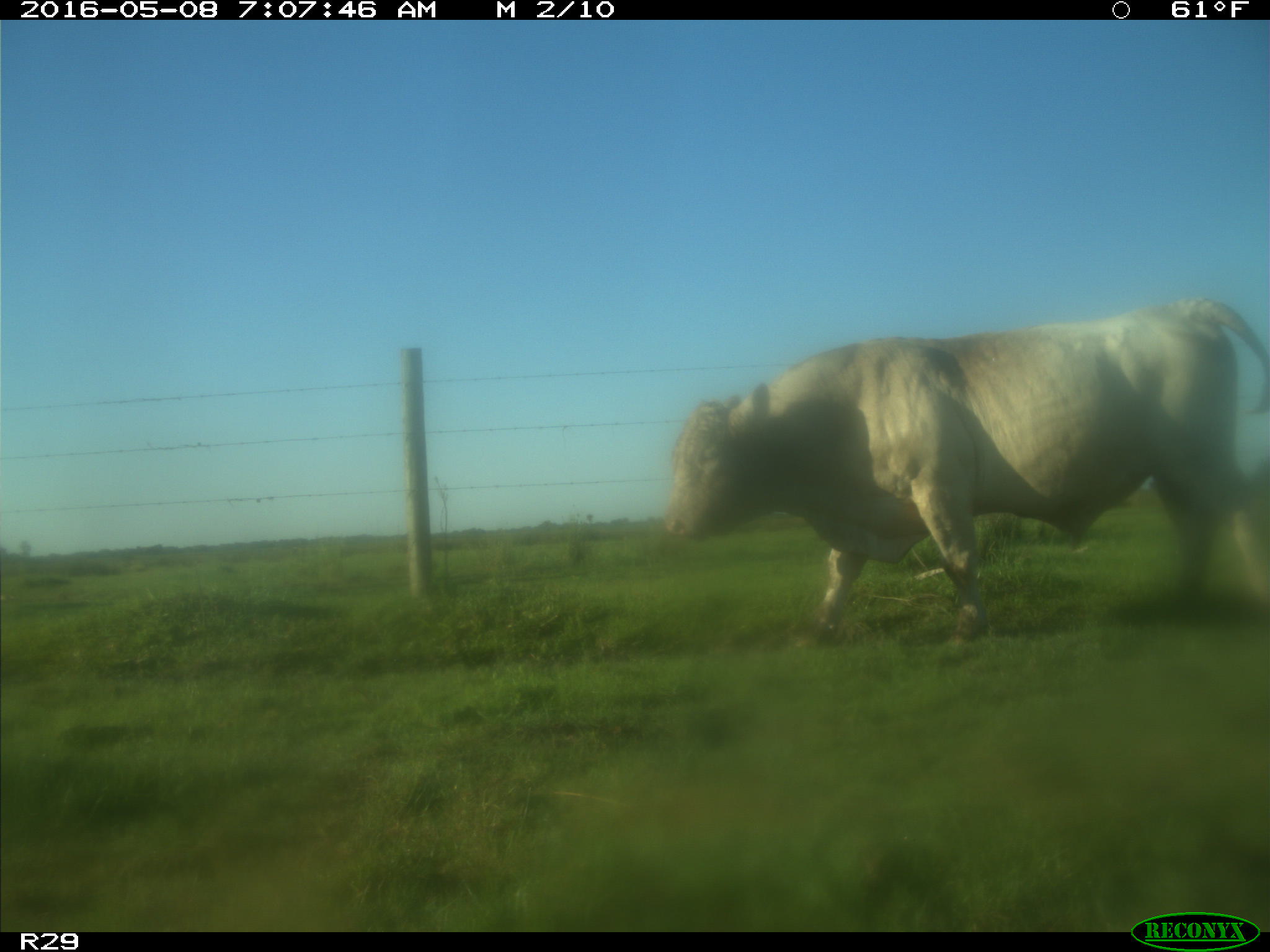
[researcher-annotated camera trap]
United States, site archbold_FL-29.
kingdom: Animalia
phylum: Chordata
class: Mammalia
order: Artiodactyla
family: Bovidae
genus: Bos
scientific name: Bos taurus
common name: domestic cow